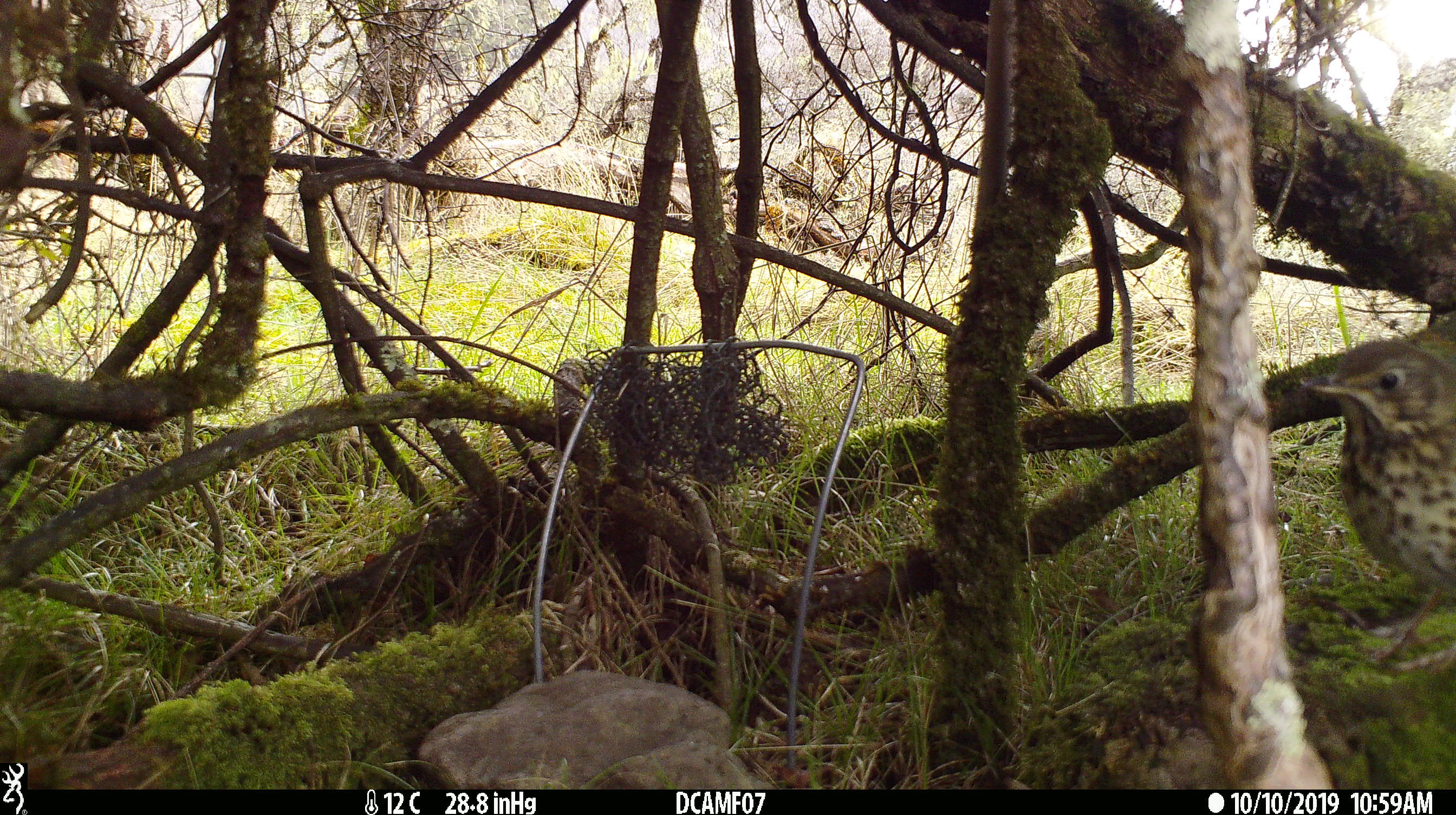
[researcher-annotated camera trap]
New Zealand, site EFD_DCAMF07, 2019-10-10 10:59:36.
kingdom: Animalia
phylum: Chordata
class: Aves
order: Passeriformes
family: Turdidae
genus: Turdus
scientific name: Turdus philomelos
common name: song thrush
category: thrush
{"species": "thrush (song thrush) (Turdus philomelos)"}